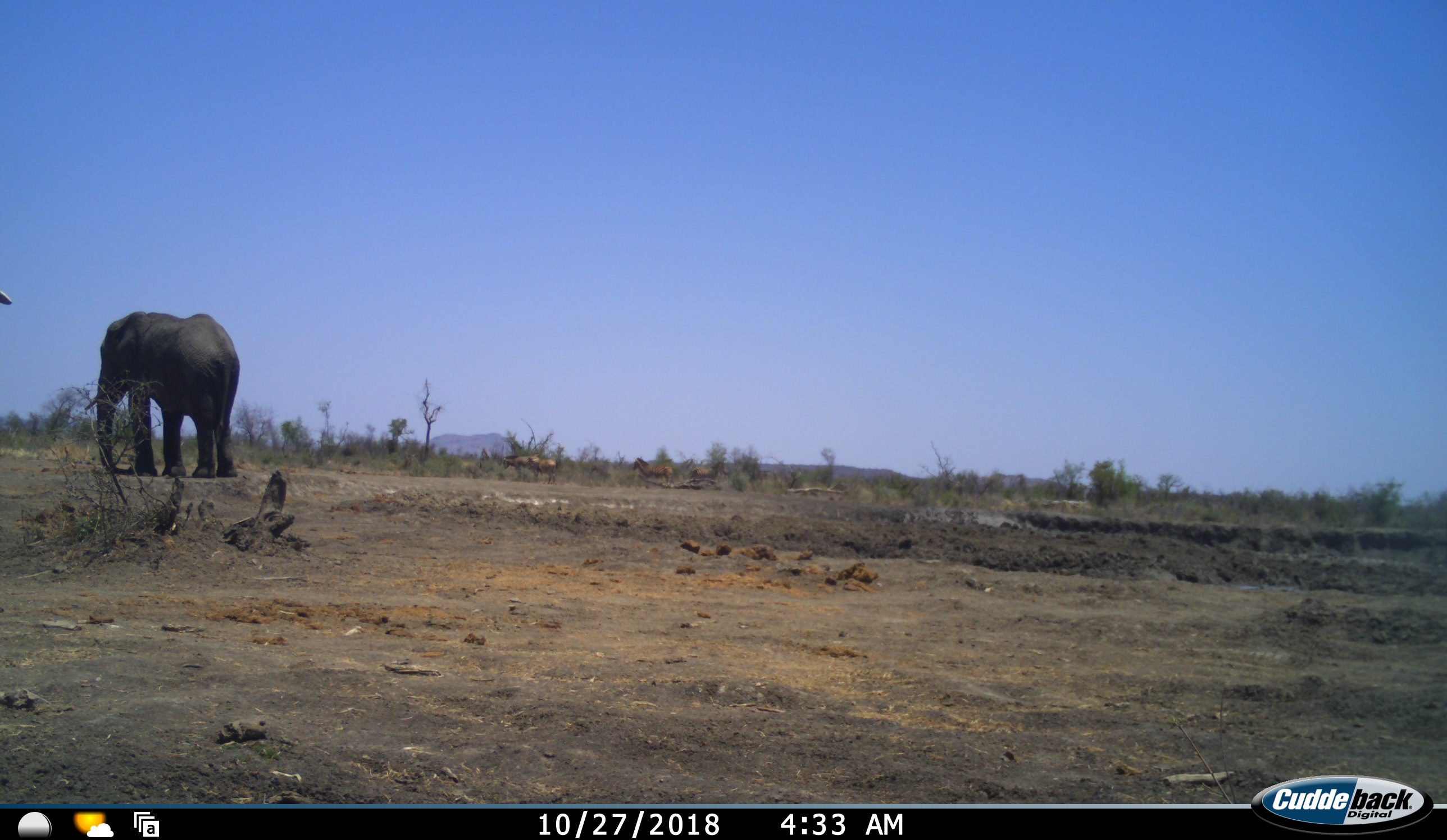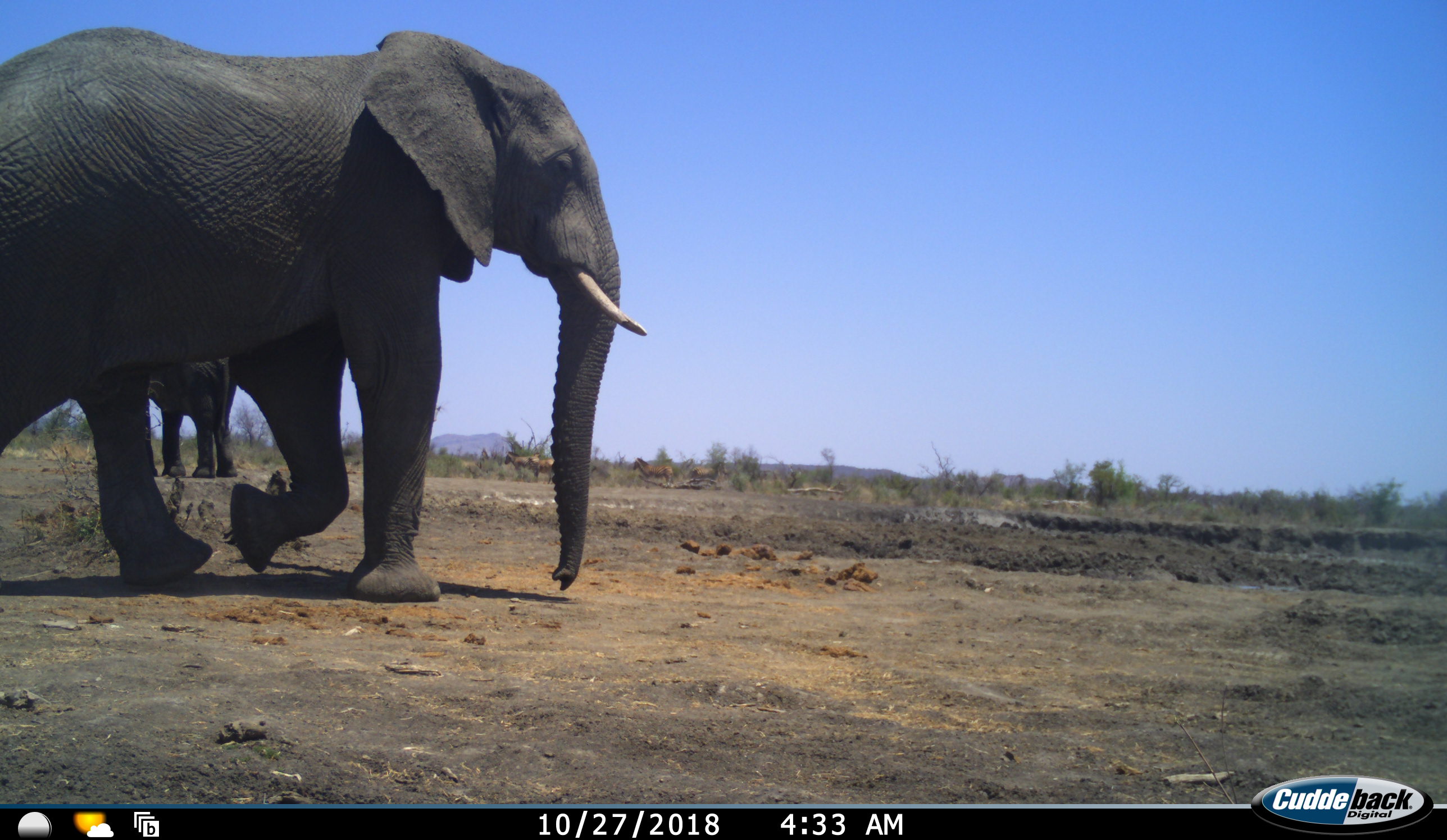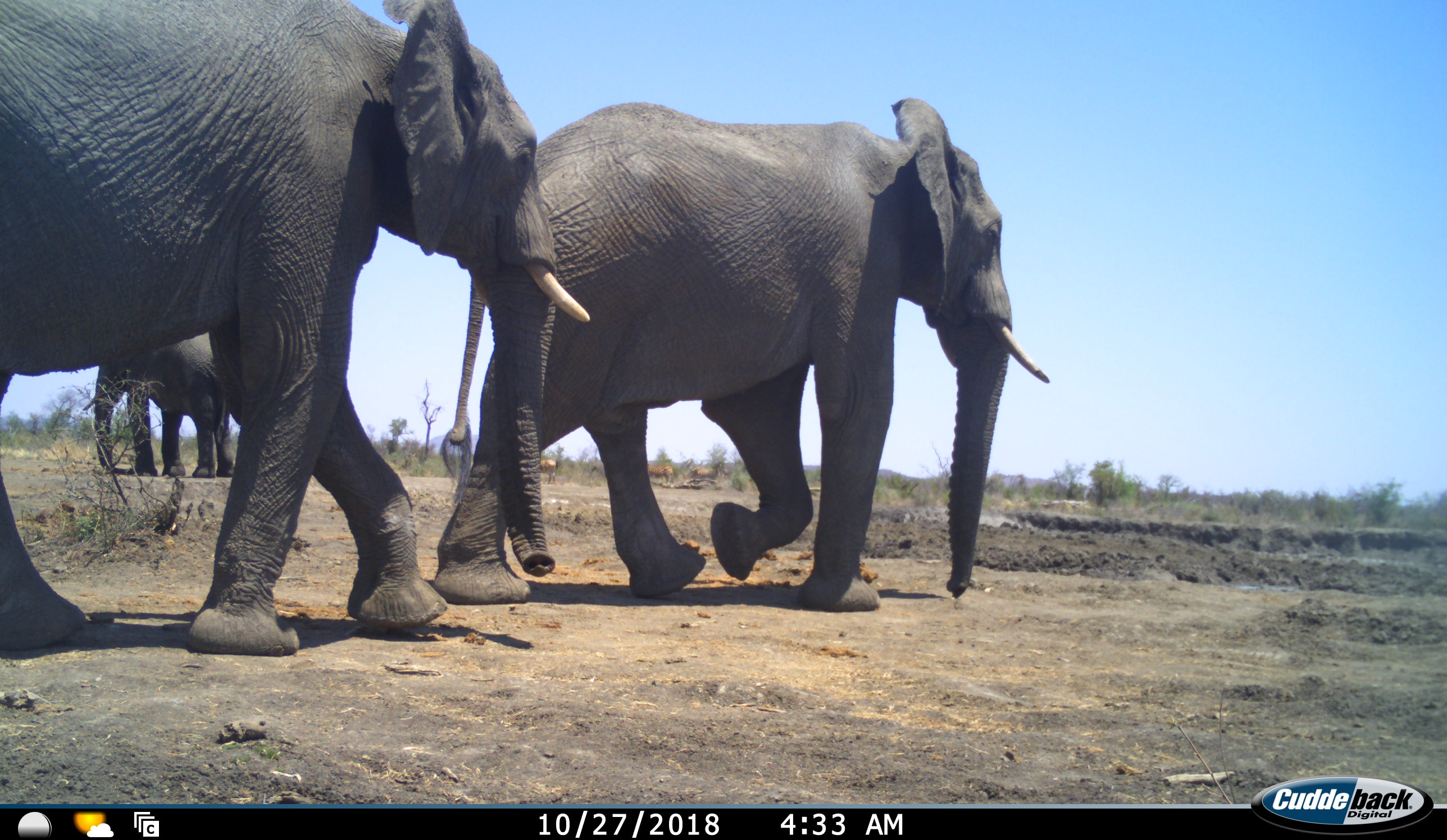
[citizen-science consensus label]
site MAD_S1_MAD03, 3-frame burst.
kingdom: Animalia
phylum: Chordata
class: Mammalia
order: Proboscidea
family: Elephantidae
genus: Loxodonta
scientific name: Loxodonta africana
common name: african bush elephant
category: elephant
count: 3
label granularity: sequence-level